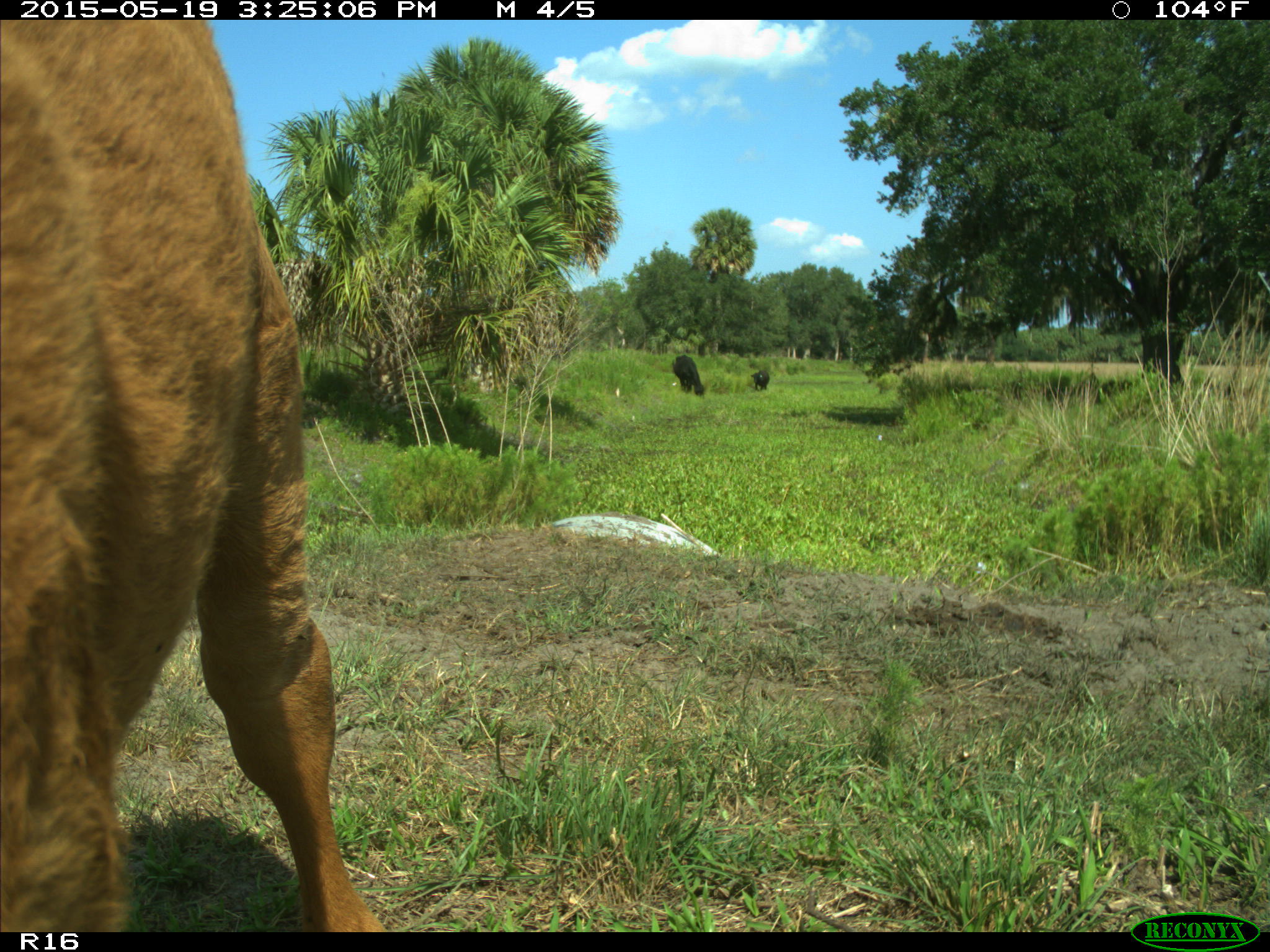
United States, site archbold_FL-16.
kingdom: Animalia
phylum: Chordata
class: Mammalia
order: Artiodactyla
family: Bovidae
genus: Bos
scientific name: Bos taurus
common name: domestic cow